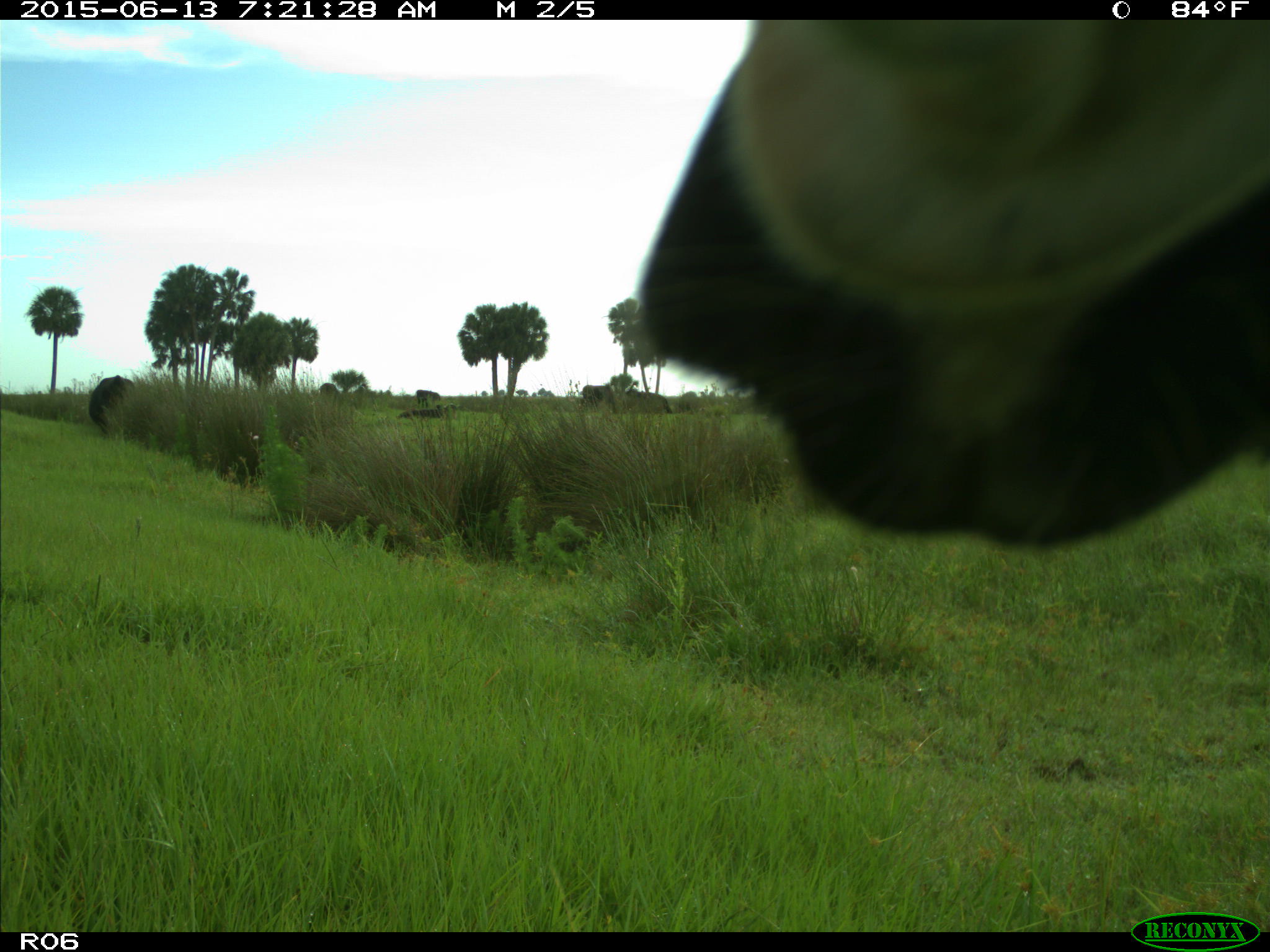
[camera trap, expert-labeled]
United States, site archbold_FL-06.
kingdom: Animalia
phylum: Chordata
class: Mammalia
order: Artiodactyla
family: Bovidae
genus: Bos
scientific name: Bos taurus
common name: domestic cow